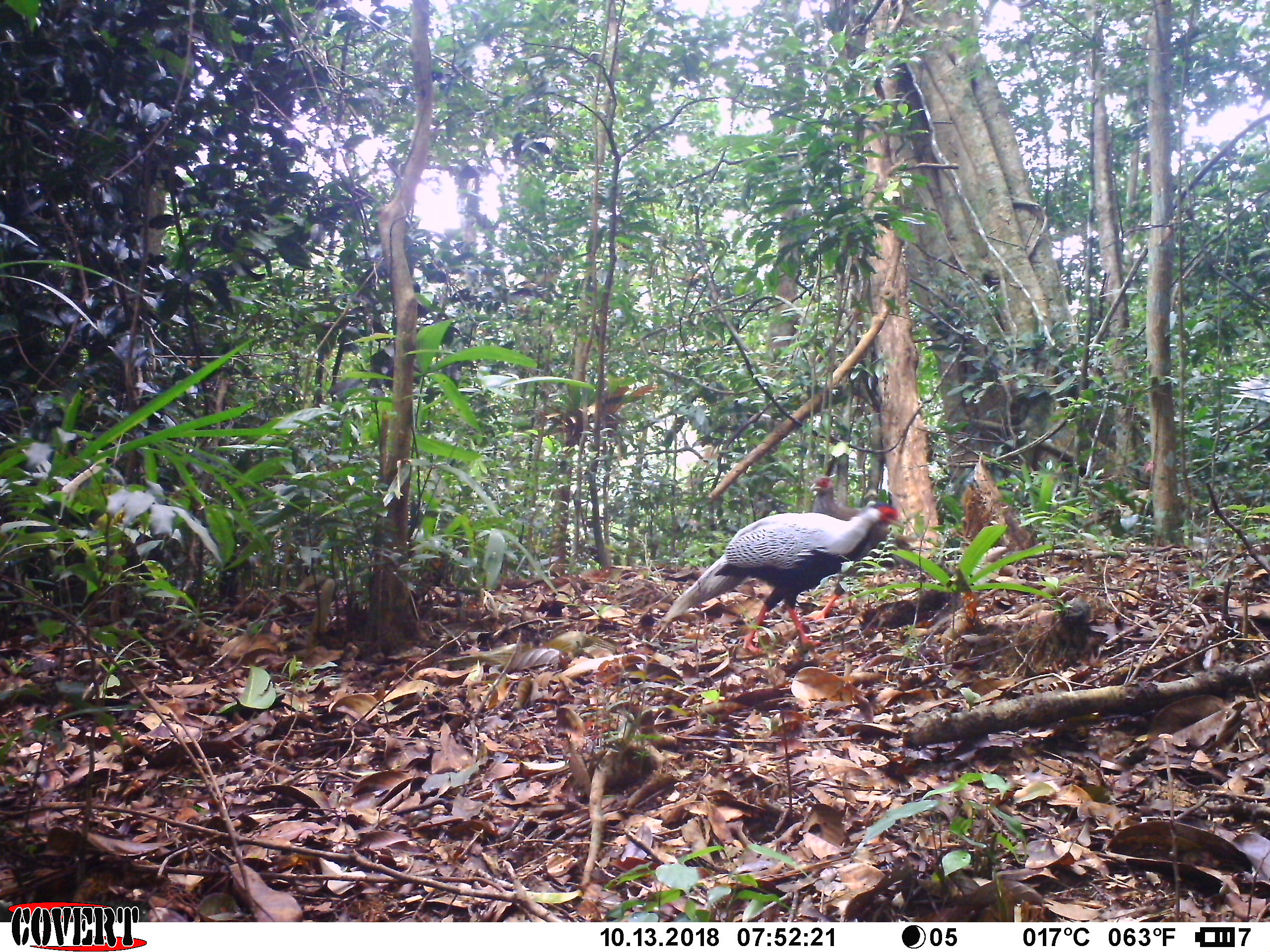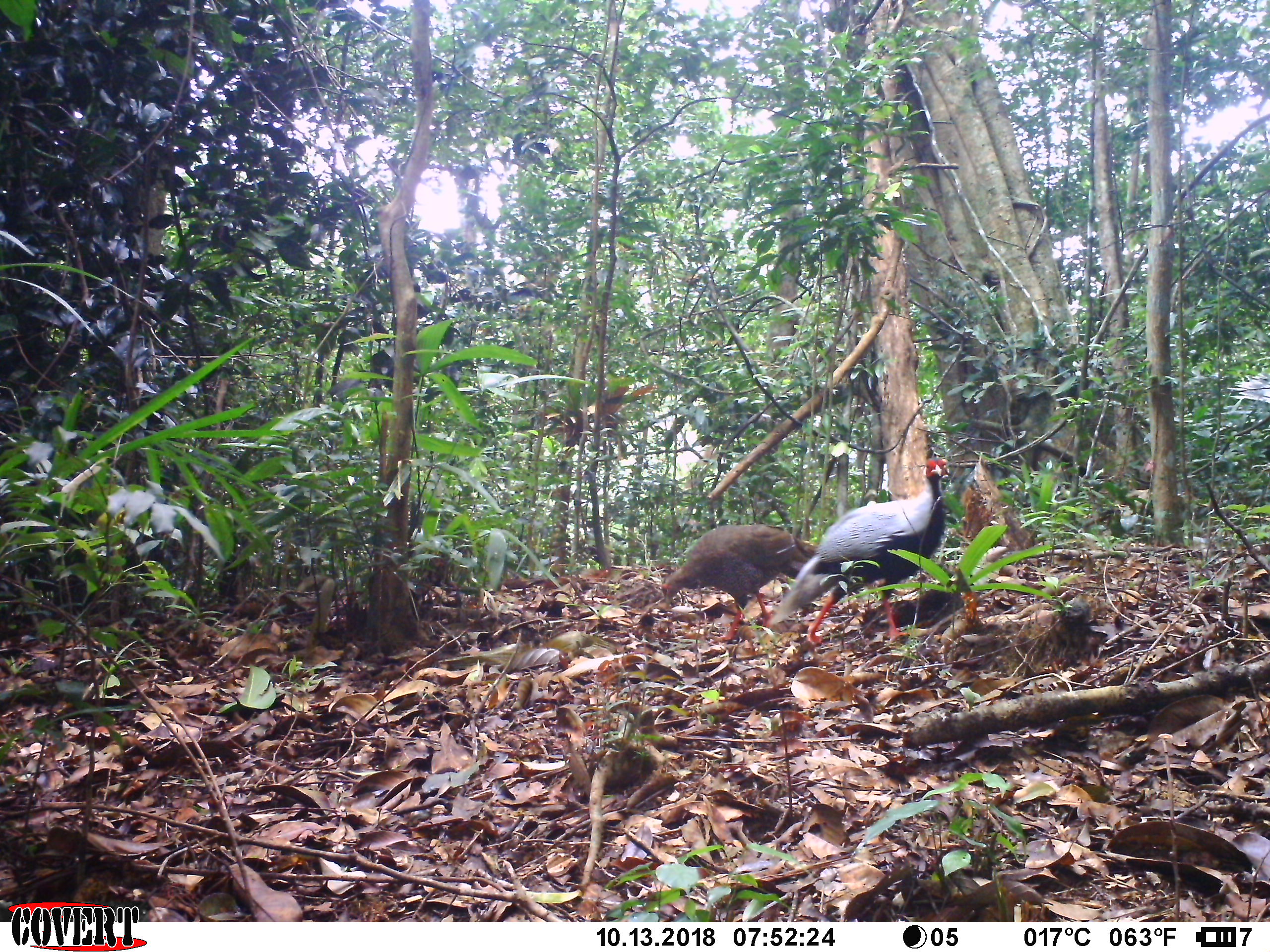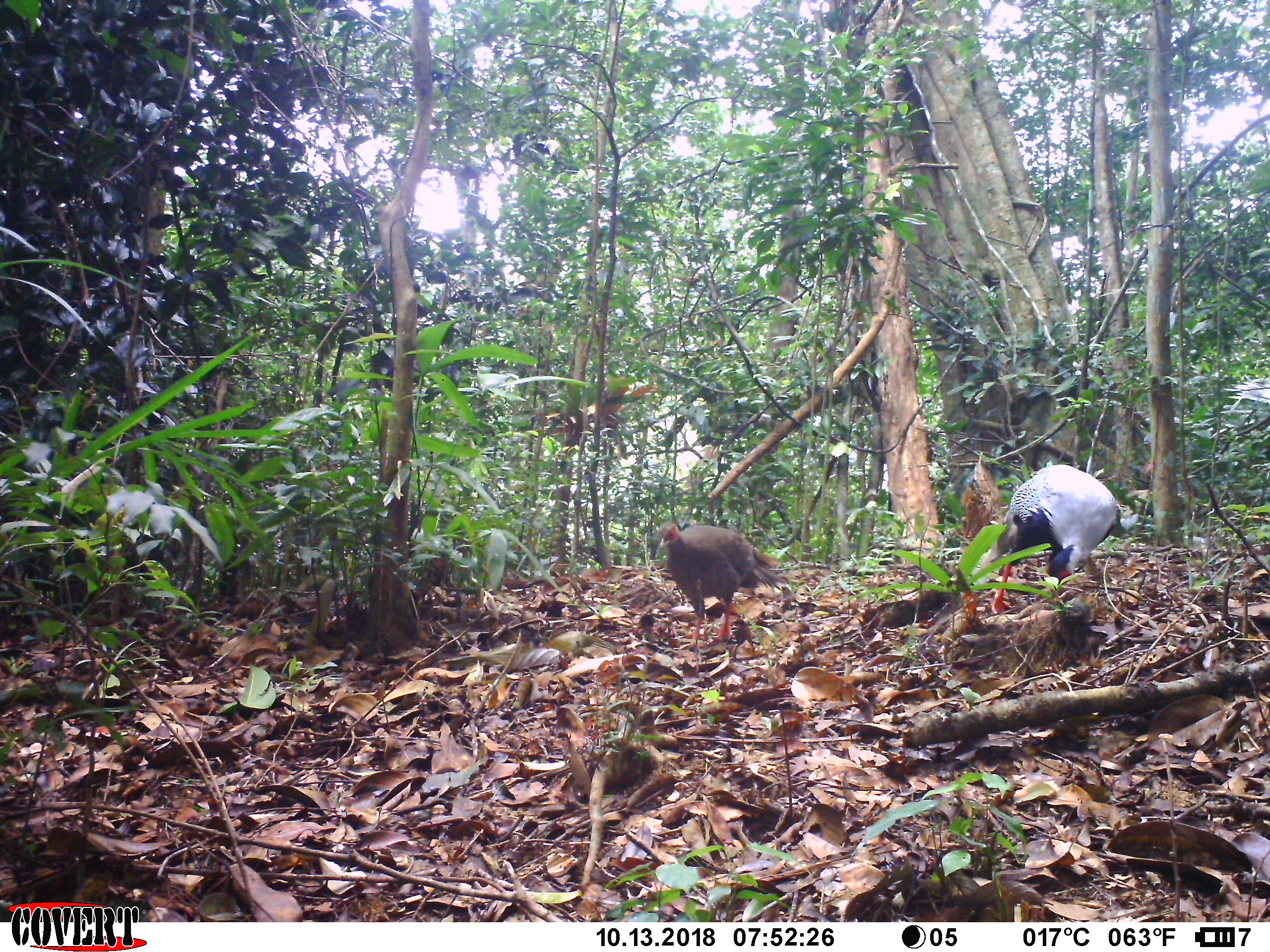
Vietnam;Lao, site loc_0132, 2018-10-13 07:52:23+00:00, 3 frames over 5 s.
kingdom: Animalia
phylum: Chordata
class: Aves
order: Galliformes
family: Phasianidae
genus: Lophura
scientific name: Lophura nycthemera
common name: silver pheasant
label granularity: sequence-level